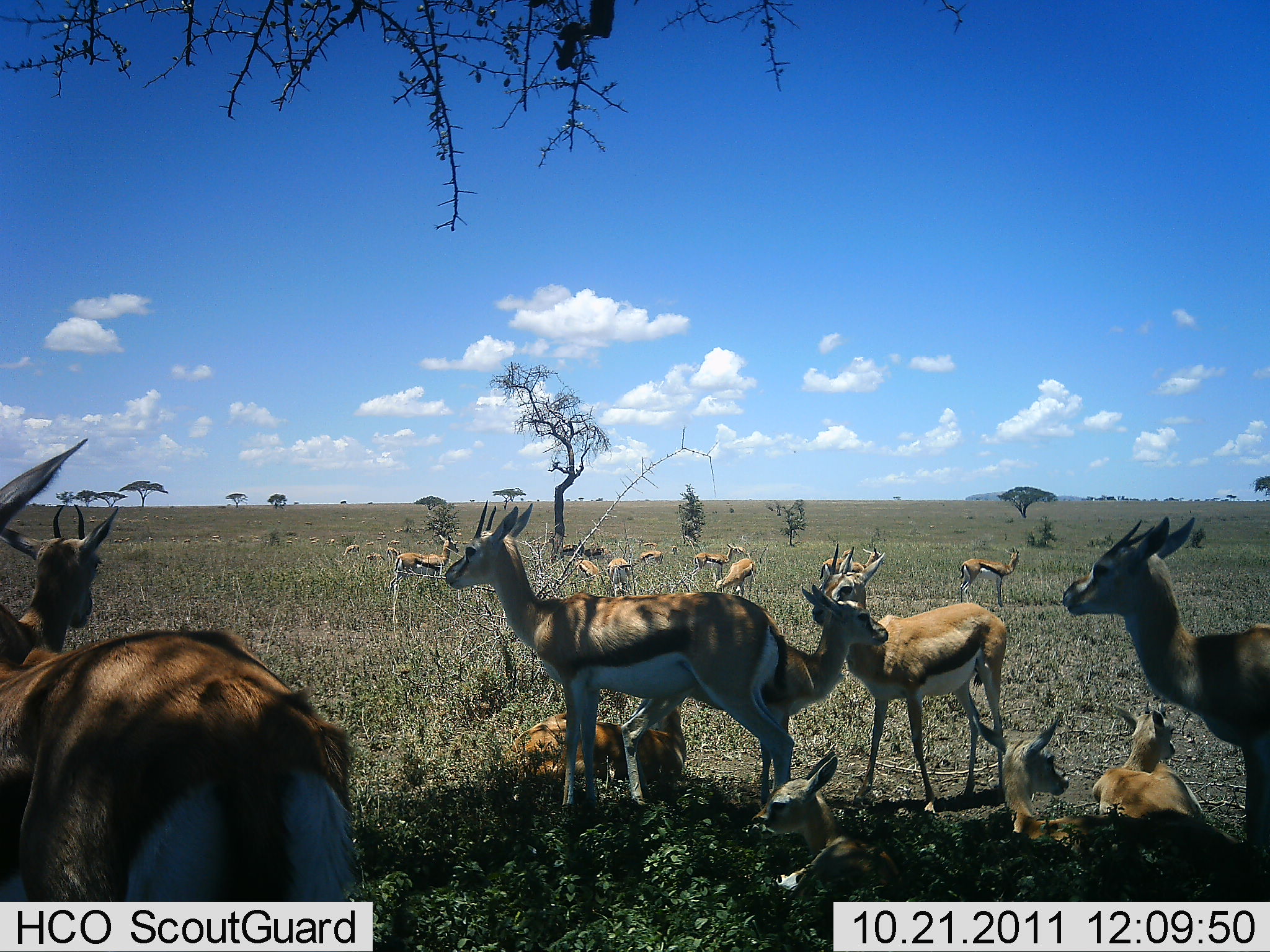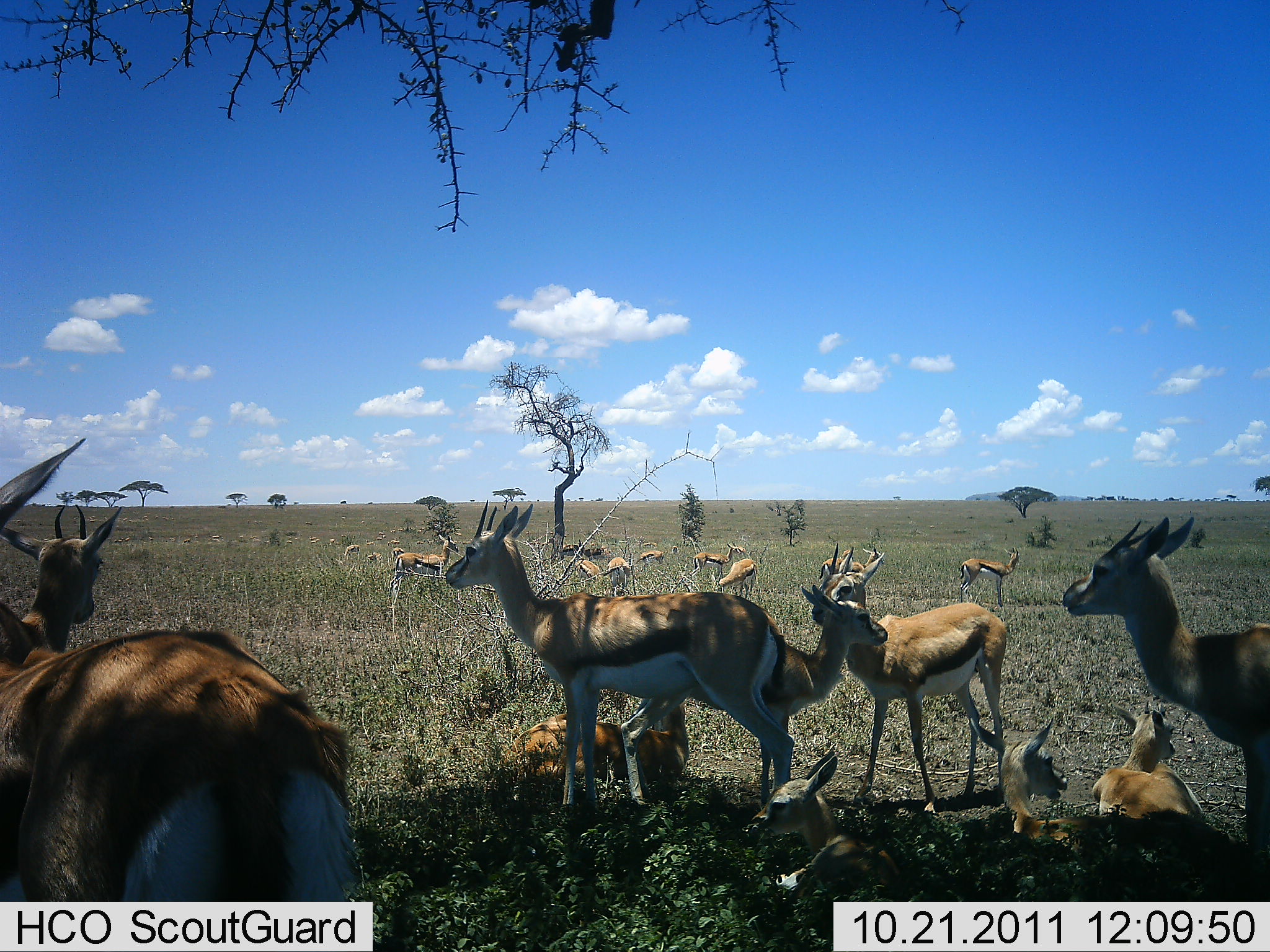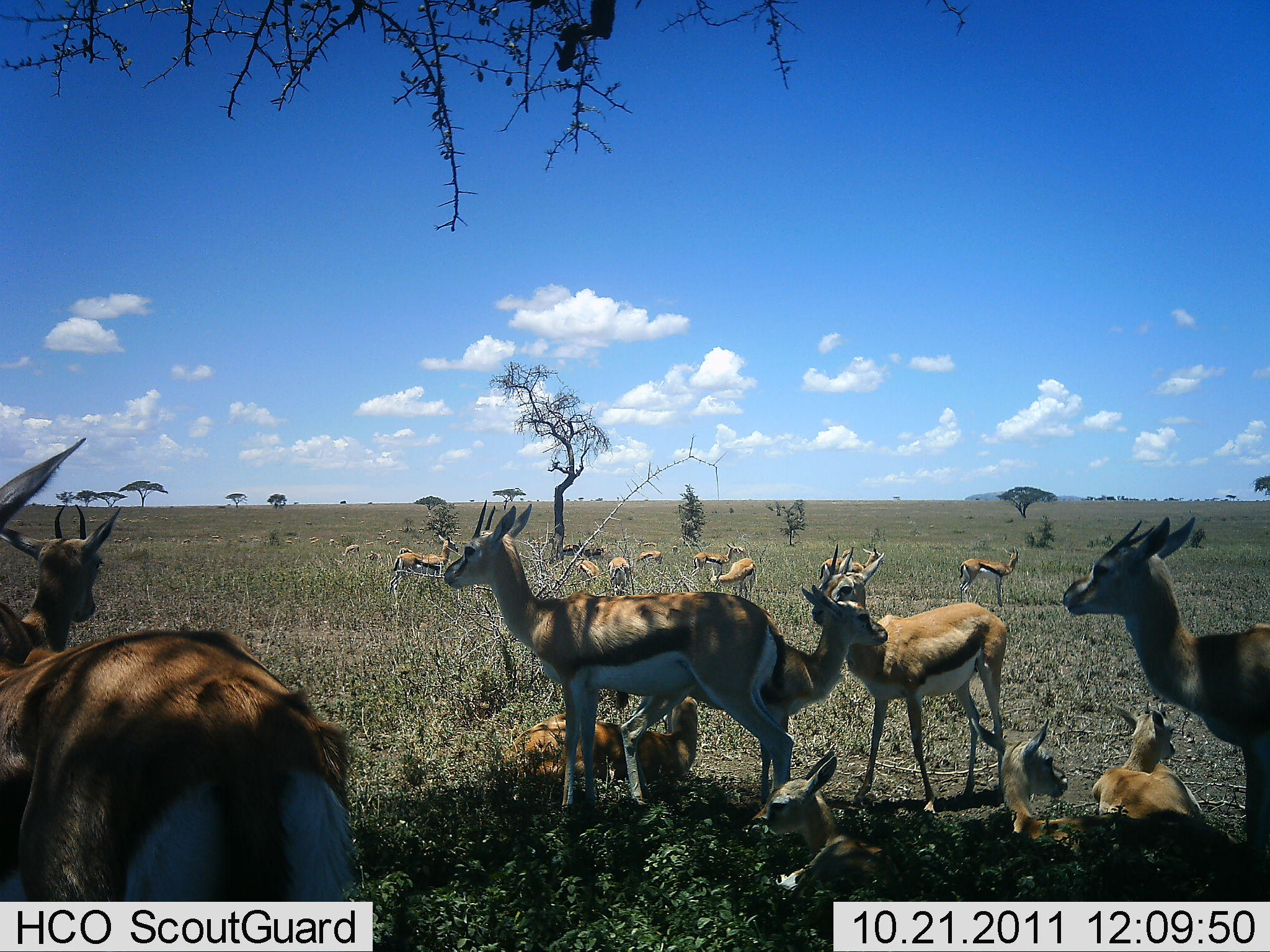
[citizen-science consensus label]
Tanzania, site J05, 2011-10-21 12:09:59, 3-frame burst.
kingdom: Animalia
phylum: Chordata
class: Mammalia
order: Artiodactyla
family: Bovidae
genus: Eudorcas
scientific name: Eudorcas thomsonii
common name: thomson's gazelle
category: gazellethomsons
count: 11-50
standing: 93%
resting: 93%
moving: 14%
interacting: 29%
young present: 50%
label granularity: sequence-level